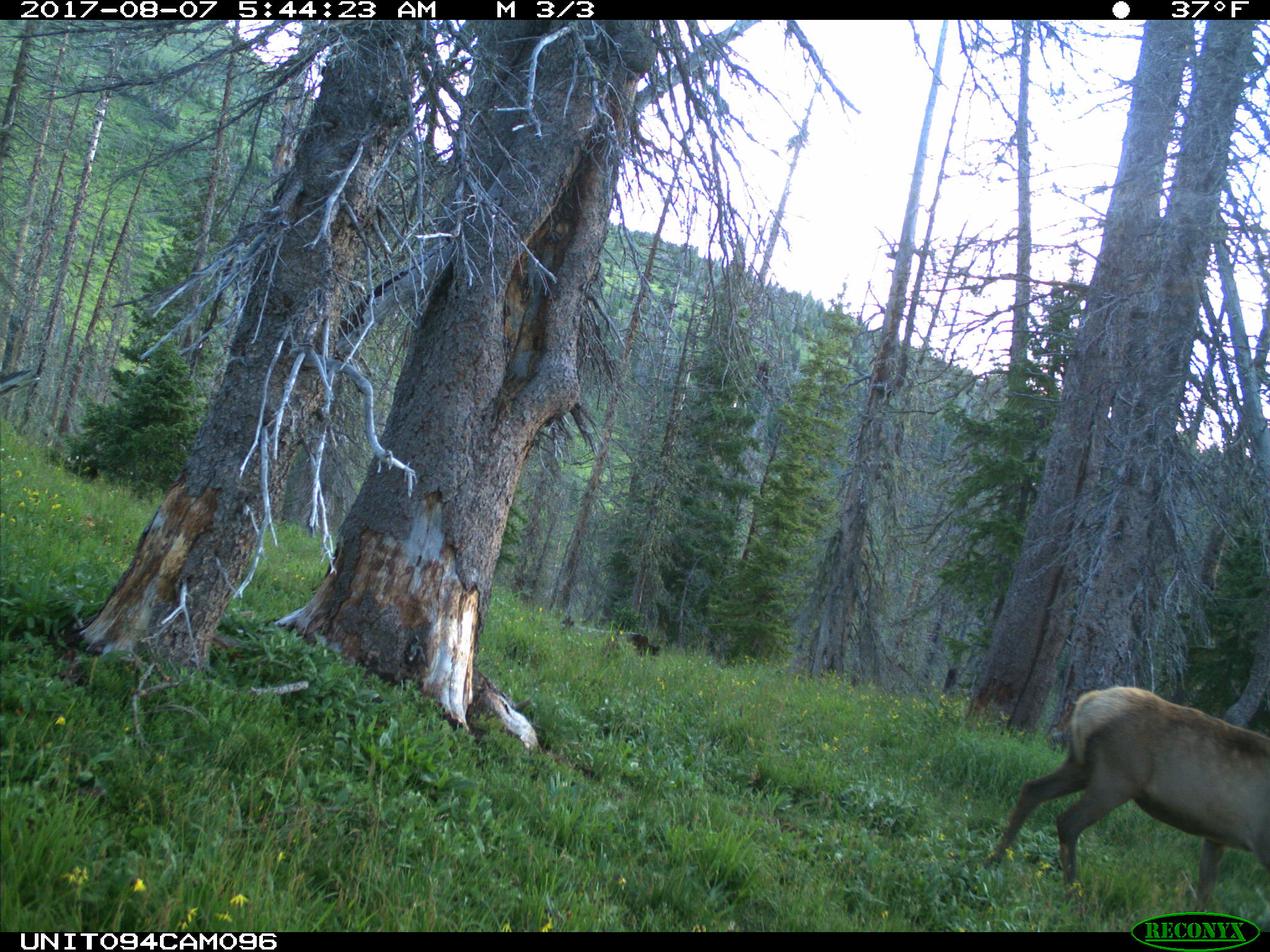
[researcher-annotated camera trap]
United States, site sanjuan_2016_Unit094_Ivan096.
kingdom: Animalia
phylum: Chordata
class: Mammalia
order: Artiodactyla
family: Cervidae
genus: Cervus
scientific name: Cervus elaphus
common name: red deer